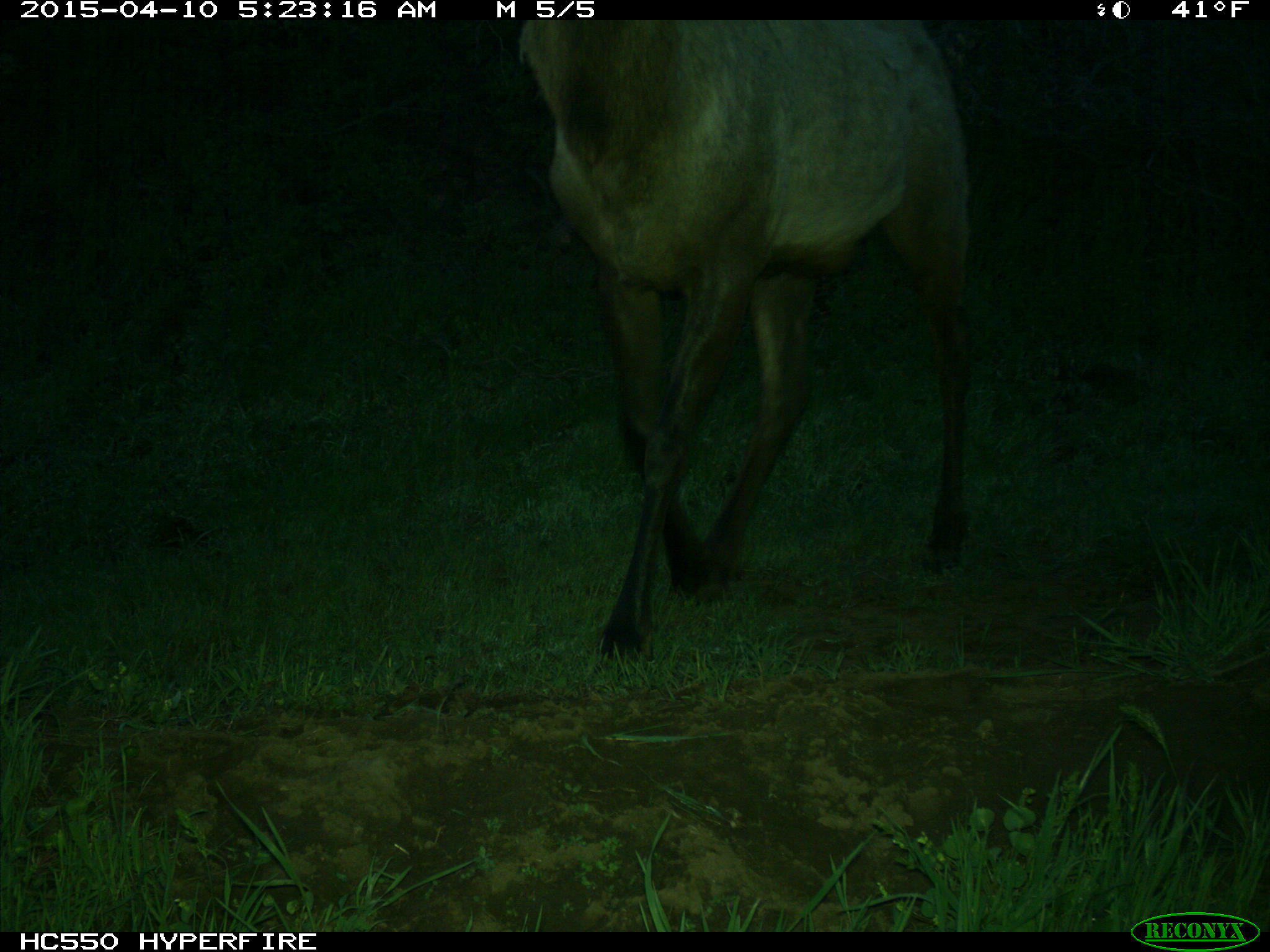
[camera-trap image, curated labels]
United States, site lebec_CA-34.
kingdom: Animalia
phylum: Chordata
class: Mammalia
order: Artiodactyla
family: Cervidae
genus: Cervus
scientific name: Cervus canadensis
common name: elk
Cervus canadensis (elk).